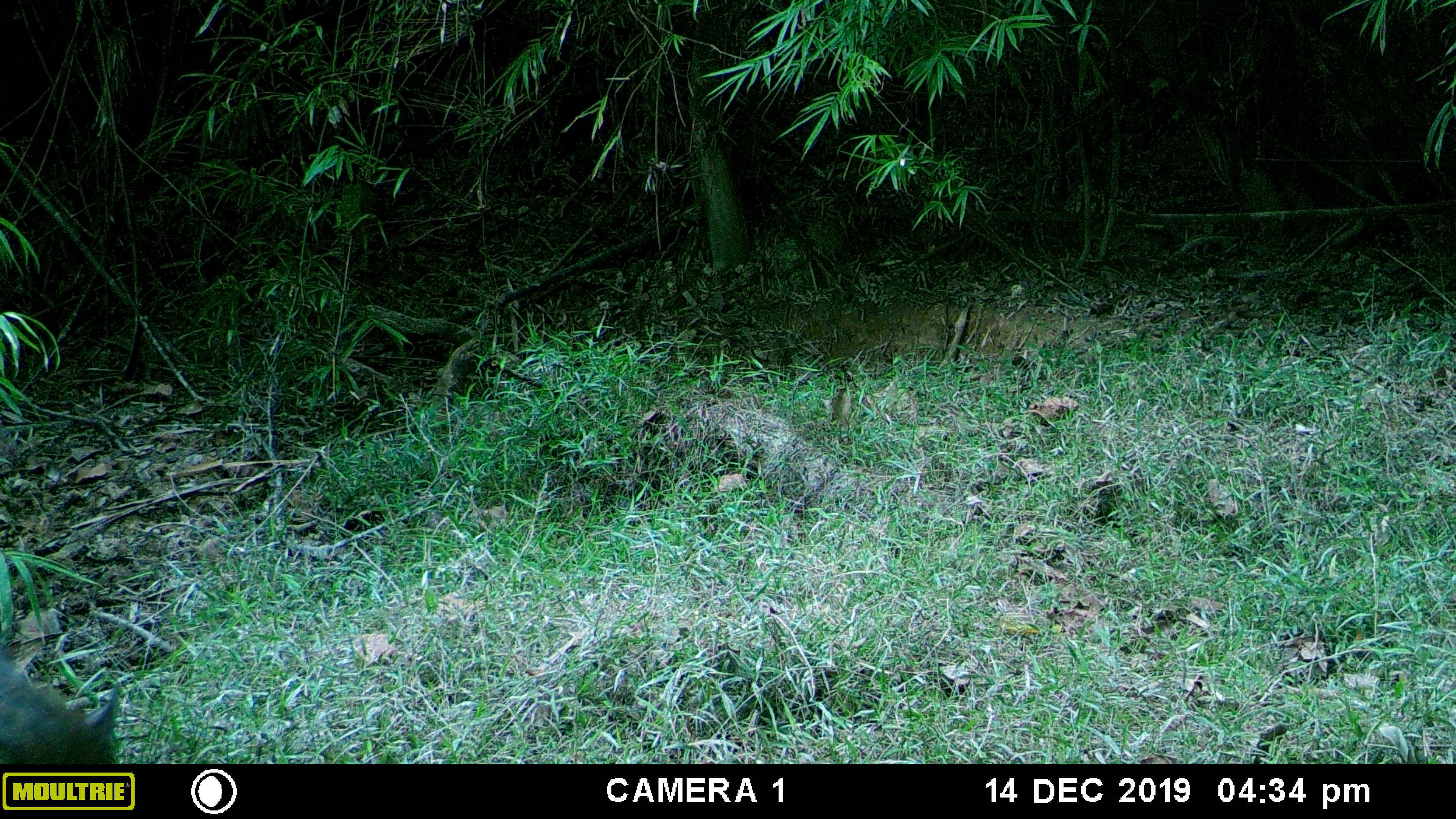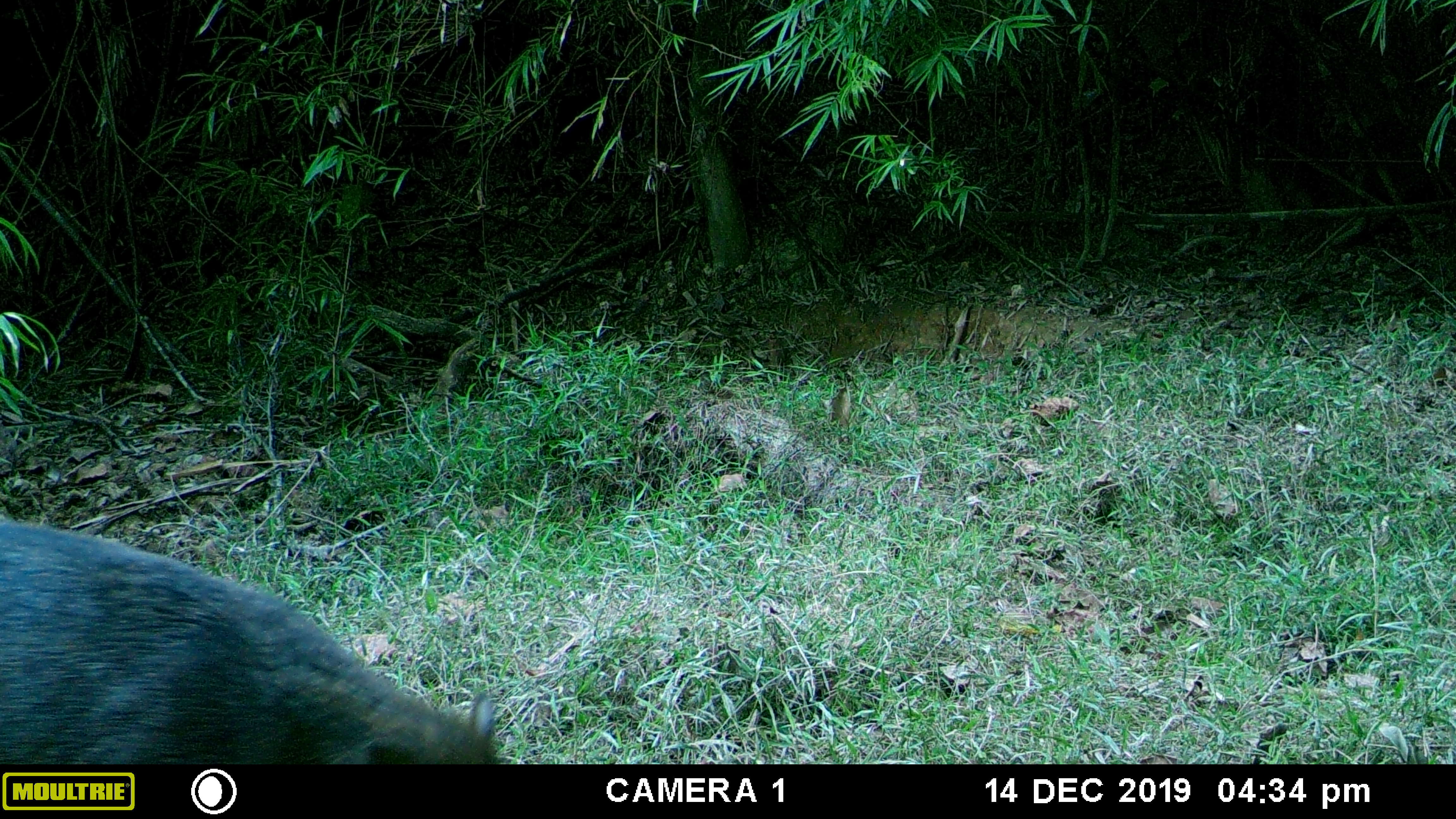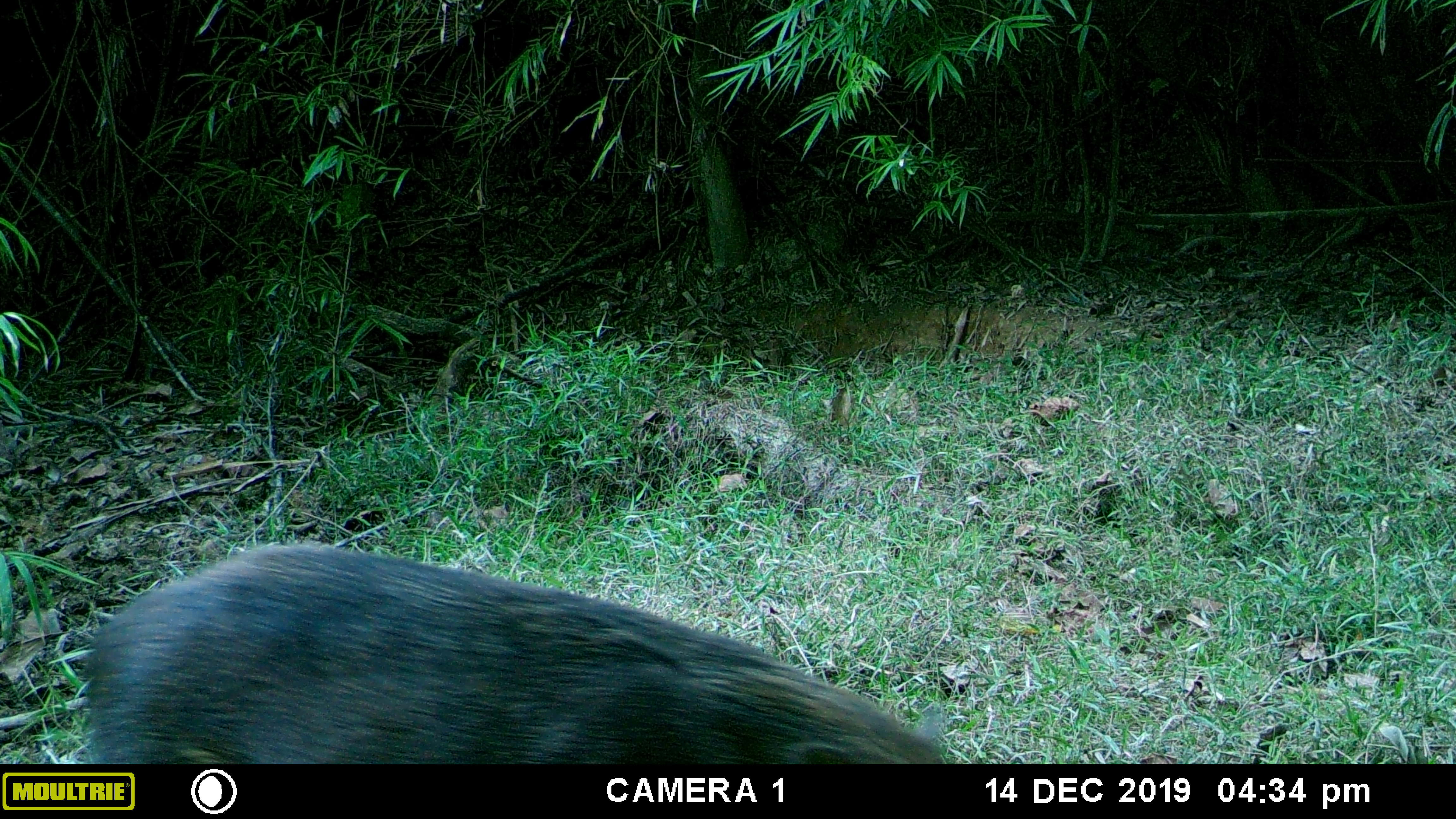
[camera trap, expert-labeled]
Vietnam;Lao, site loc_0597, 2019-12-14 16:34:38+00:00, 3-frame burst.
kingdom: Animalia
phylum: Chordata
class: Mammalia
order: Artiodactyla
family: Suidae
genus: Sus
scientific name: Sus scrofa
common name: eurasian wild pig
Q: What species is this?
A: Eurasian wild pig (Sus scrofa).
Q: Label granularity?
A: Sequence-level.